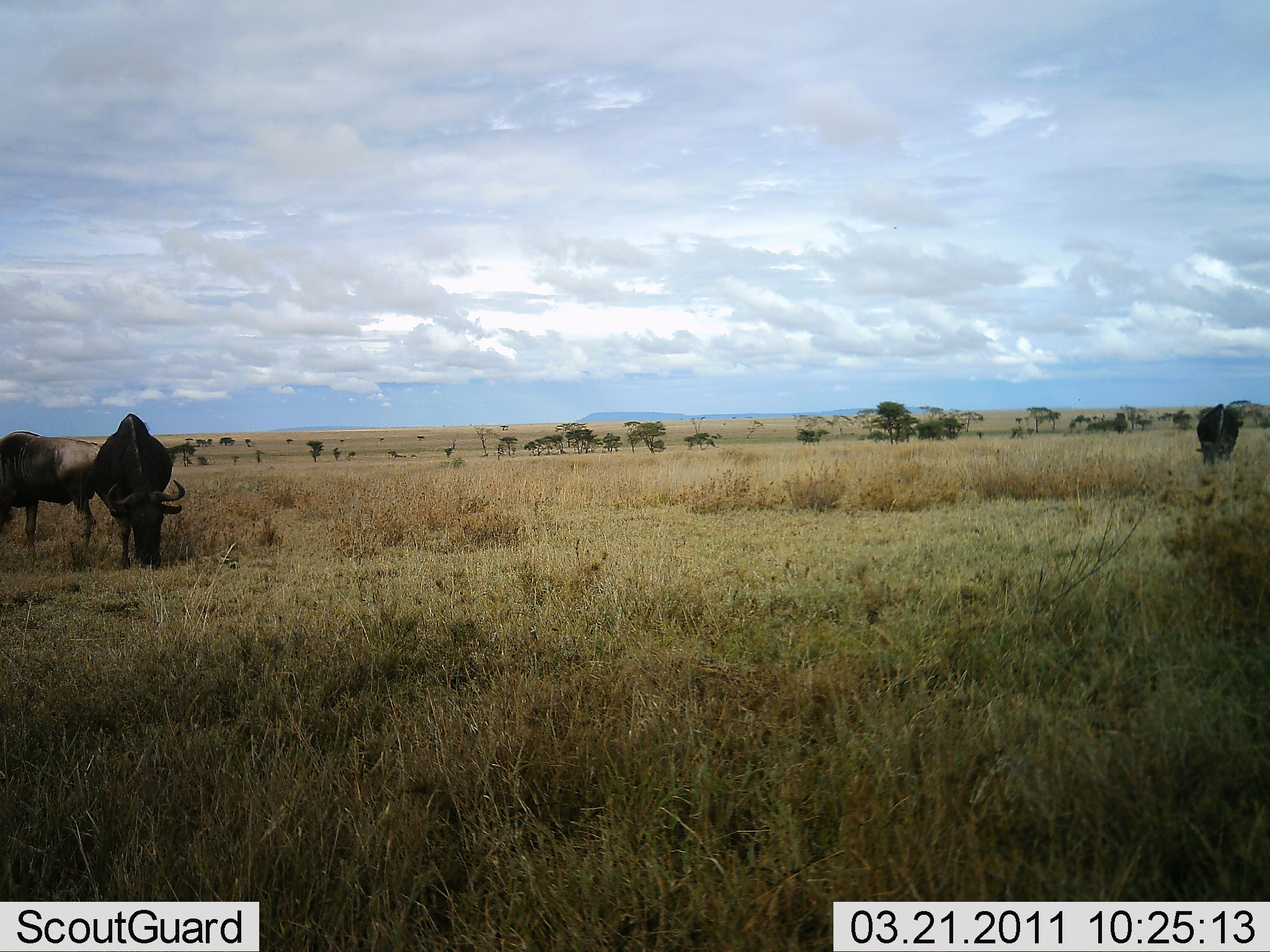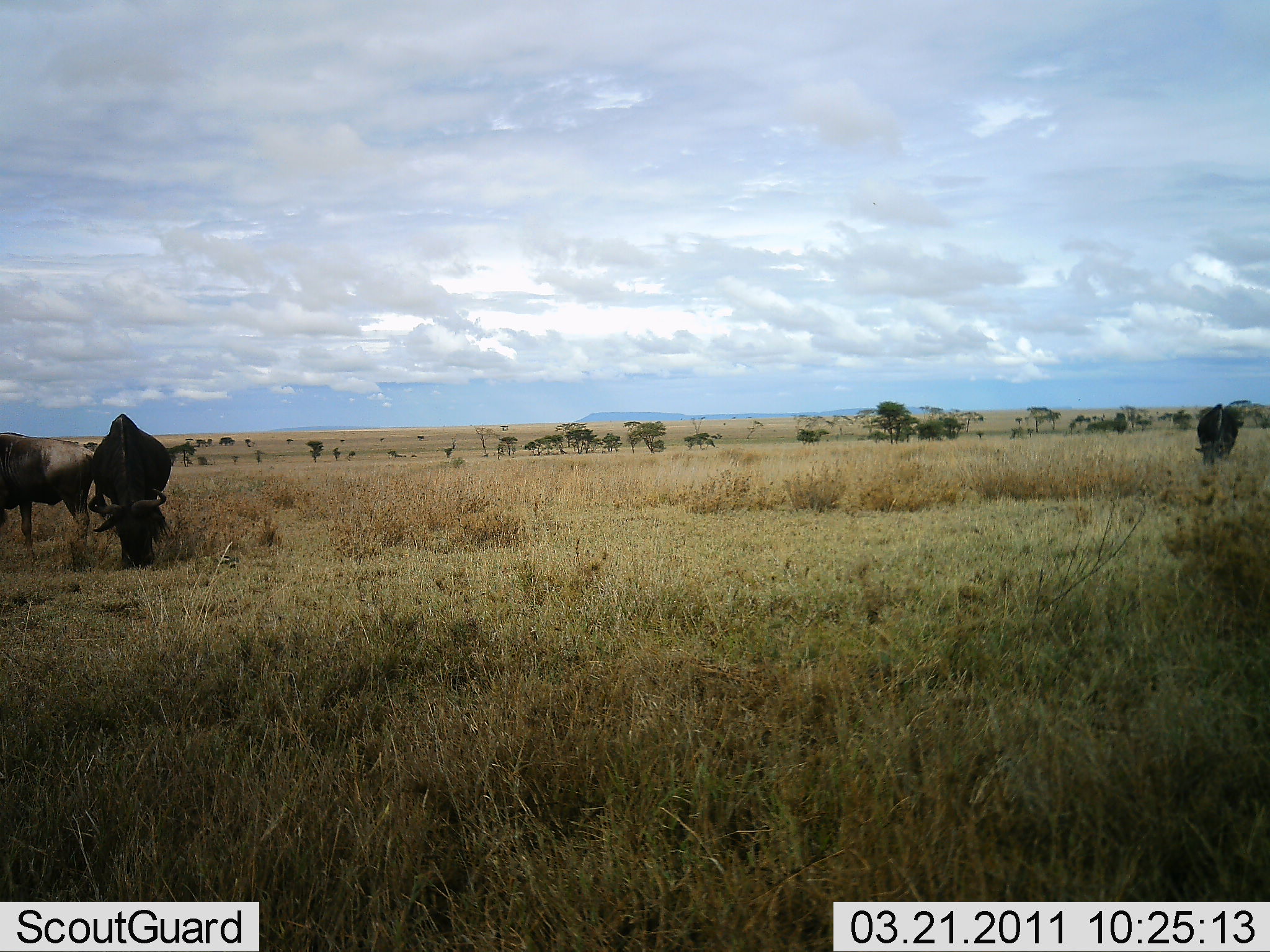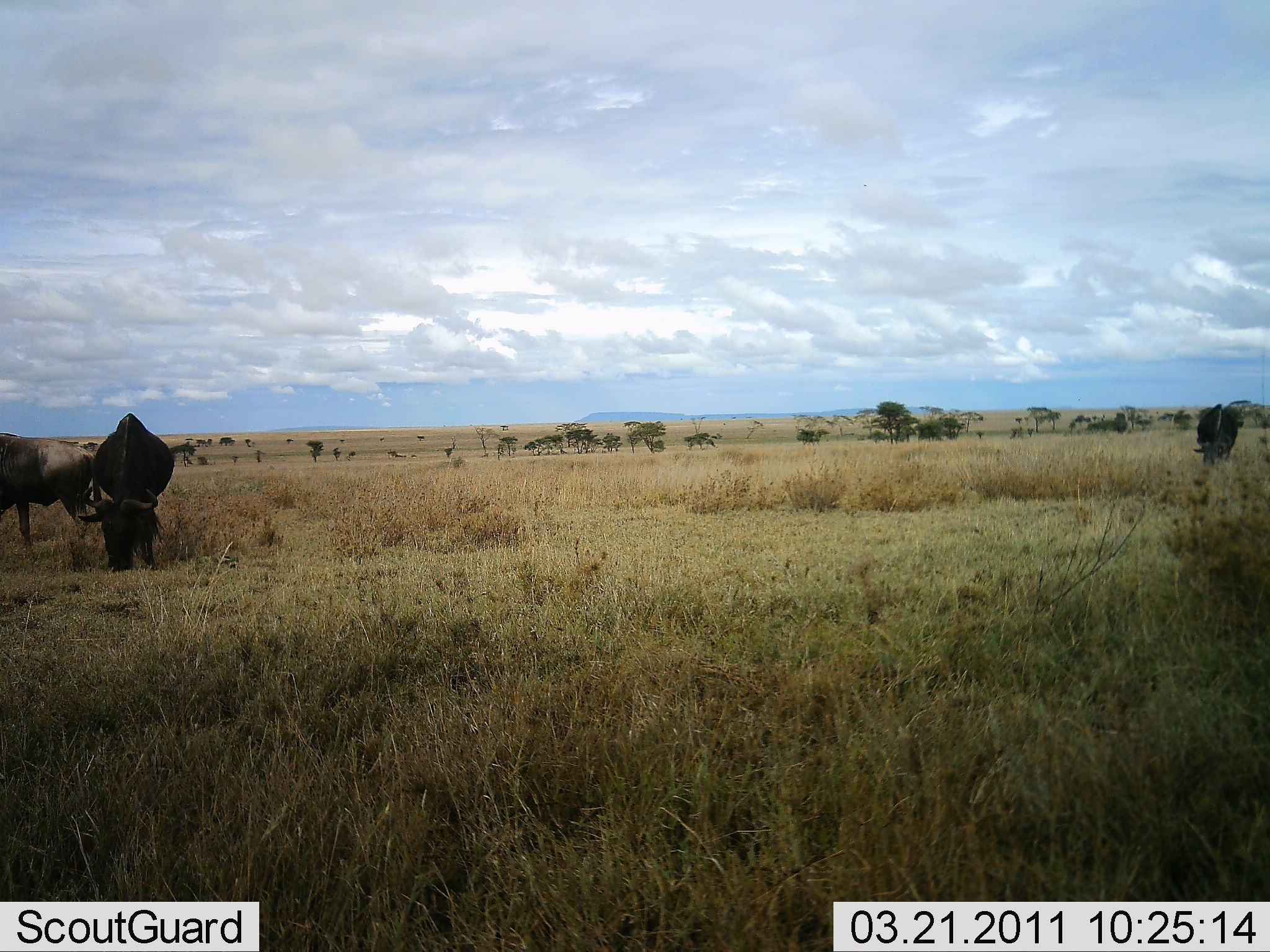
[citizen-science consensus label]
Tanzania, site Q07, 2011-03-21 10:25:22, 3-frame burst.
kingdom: Animalia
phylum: Chordata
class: Mammalia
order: Artiodactyla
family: Bovidae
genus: Connochaetes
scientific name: Connochaetes taurinus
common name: blue wildebeest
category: wildebeest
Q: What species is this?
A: Wildebeest (blue wildebeest) (Connochaetes taurinus).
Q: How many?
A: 3.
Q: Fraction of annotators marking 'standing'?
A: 46%.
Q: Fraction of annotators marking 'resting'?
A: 0%.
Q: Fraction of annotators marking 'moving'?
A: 0%.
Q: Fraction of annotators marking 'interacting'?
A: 0%.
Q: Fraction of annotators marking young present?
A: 0%.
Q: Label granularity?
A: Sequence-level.